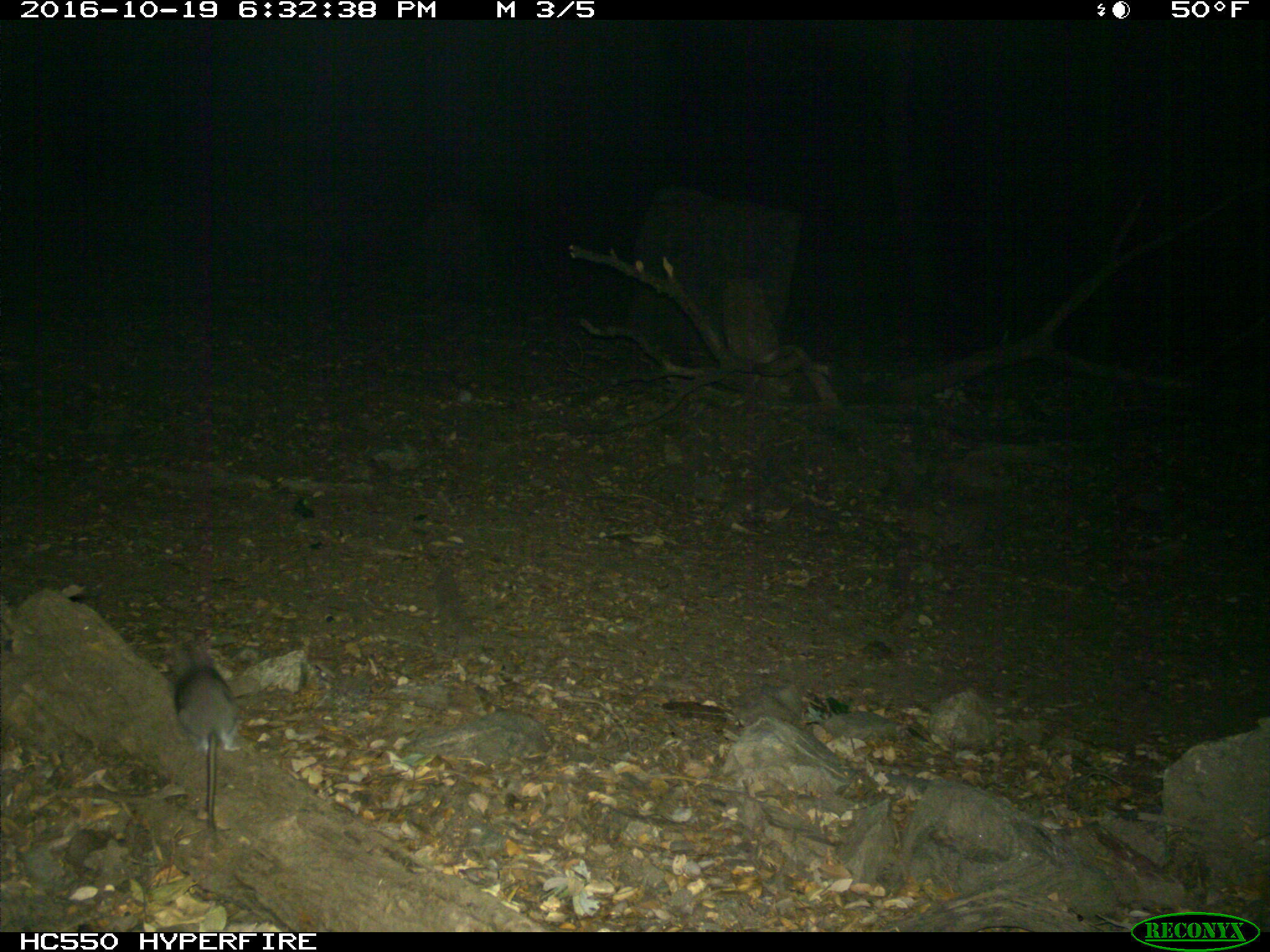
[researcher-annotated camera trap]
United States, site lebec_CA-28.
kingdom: Animalia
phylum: Chordata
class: Mammalia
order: Rodentia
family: Cricetidae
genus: Neotoma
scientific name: Neotoma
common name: pack rat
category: unidentified pack rat